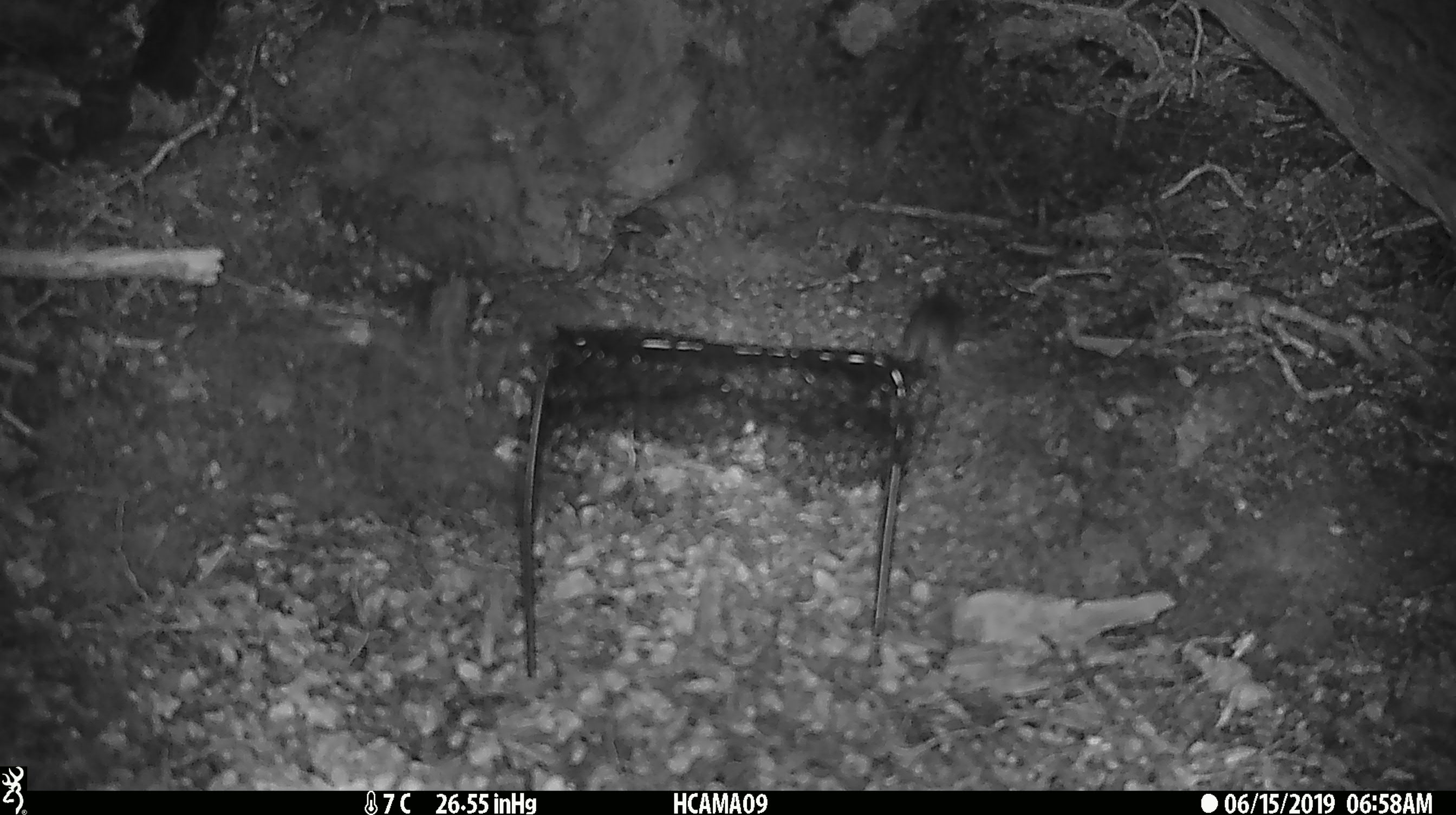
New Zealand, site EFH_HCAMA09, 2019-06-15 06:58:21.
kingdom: Animalia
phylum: Chordata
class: Mammalia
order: Rodentia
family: Muridae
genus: Mus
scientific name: Mus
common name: mouse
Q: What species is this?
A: Mouse (Mus).